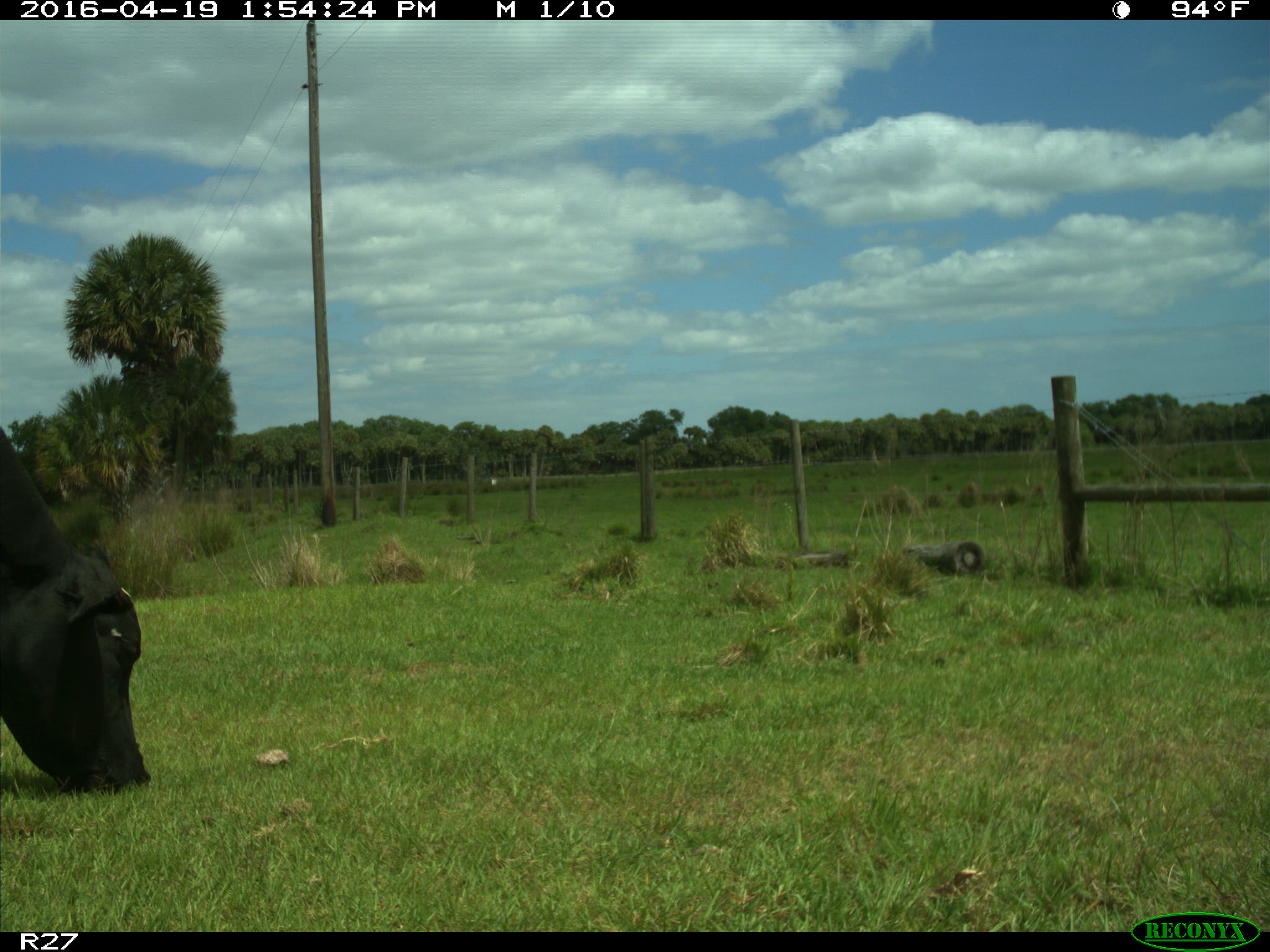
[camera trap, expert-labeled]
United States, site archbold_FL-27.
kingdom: Animalia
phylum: Chordata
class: Mammalia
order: Artiodactyla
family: Bovidae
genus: Bos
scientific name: Bos taurus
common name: domestic cow